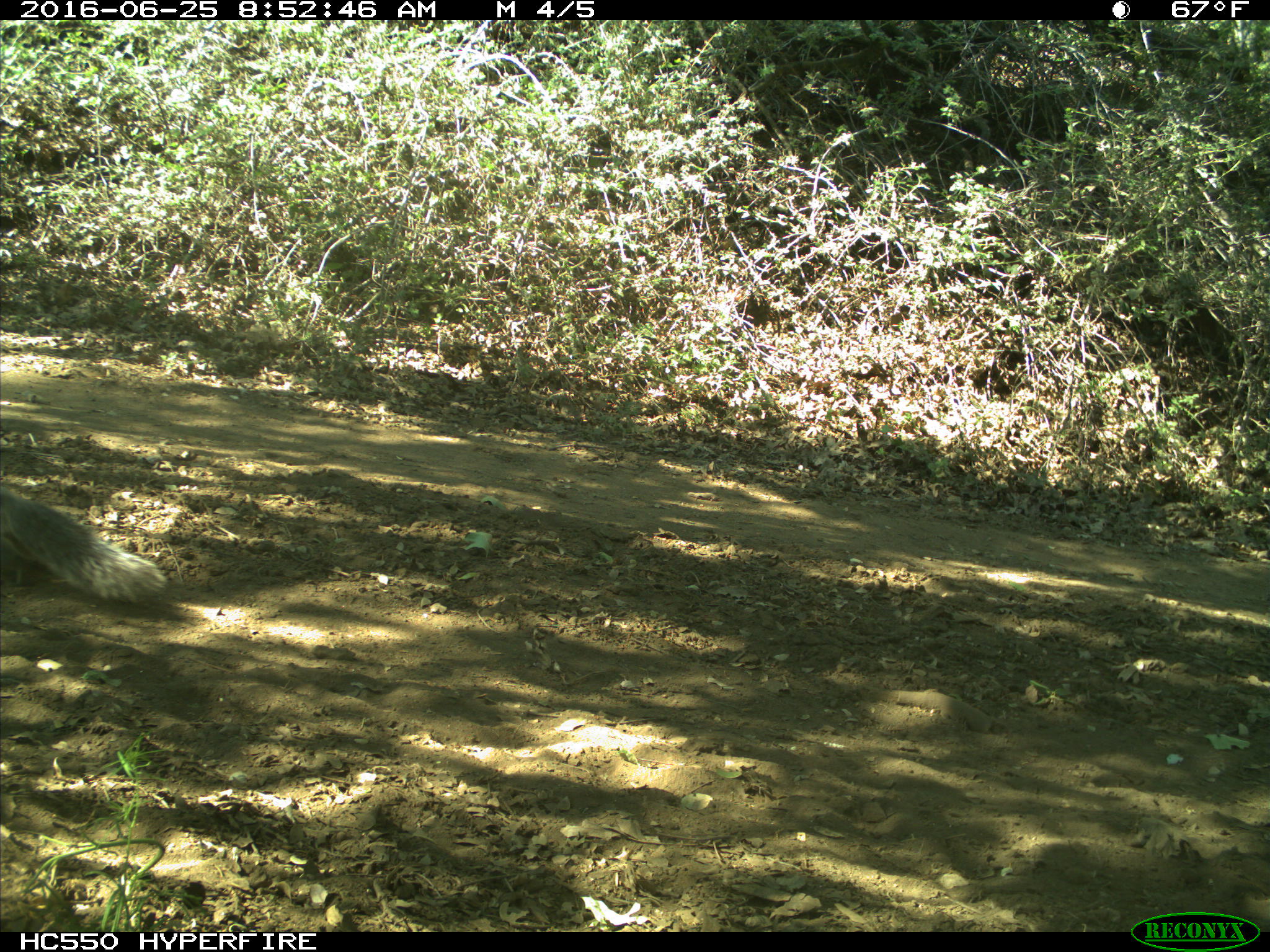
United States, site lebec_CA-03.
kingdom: Animalia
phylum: Chordata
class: Mammalia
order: Rodentia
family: Sciuridae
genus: Sciurus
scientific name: Sciurus carolinensis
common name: eastern gray squirrel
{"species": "Sciurus carolinensis (eastern gray squirrel)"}